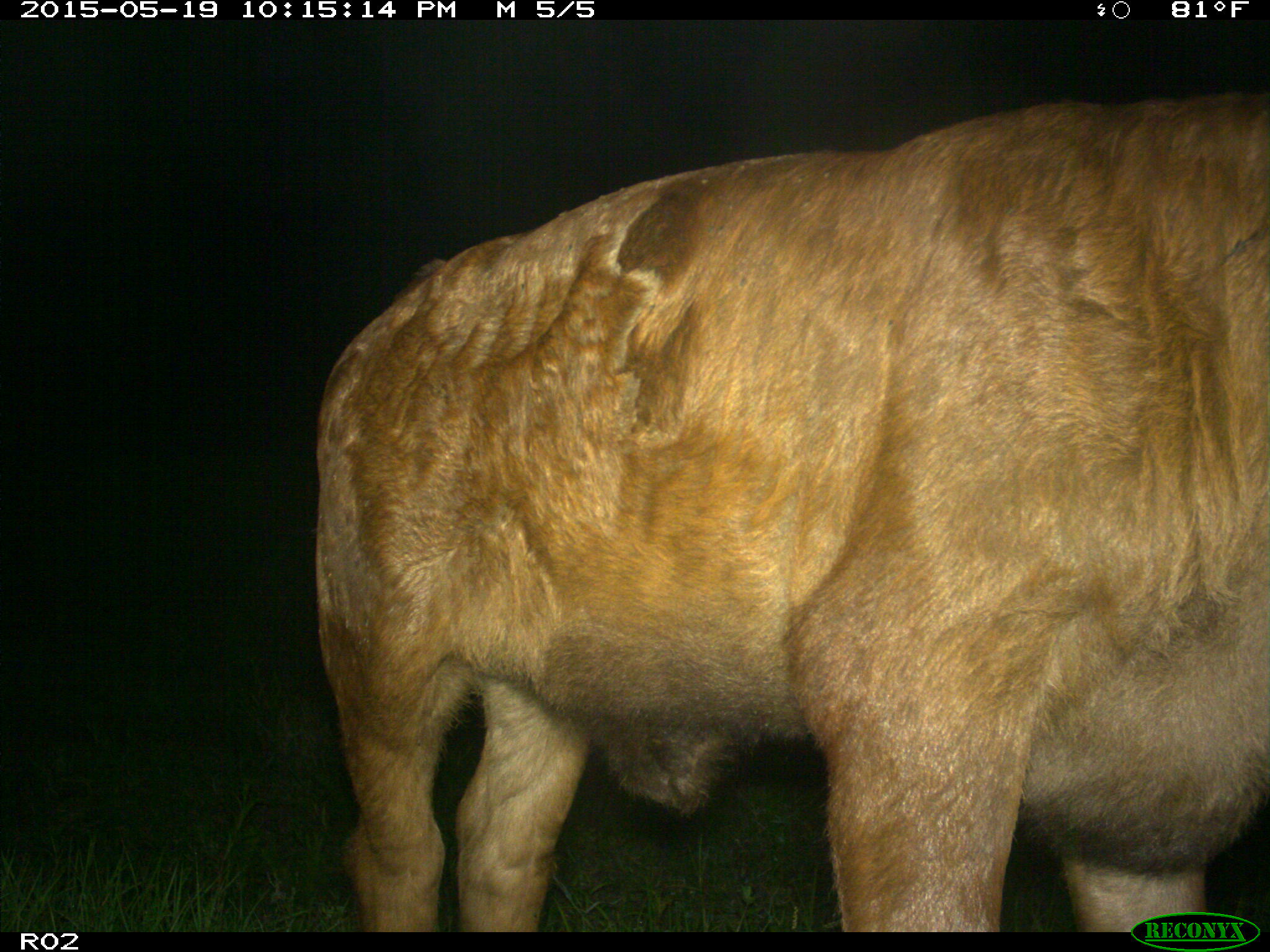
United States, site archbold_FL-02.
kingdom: Animalia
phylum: Chordata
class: Mammalia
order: Artiodactyla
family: Bovidae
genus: Bos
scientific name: Bos taurus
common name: domestic cow